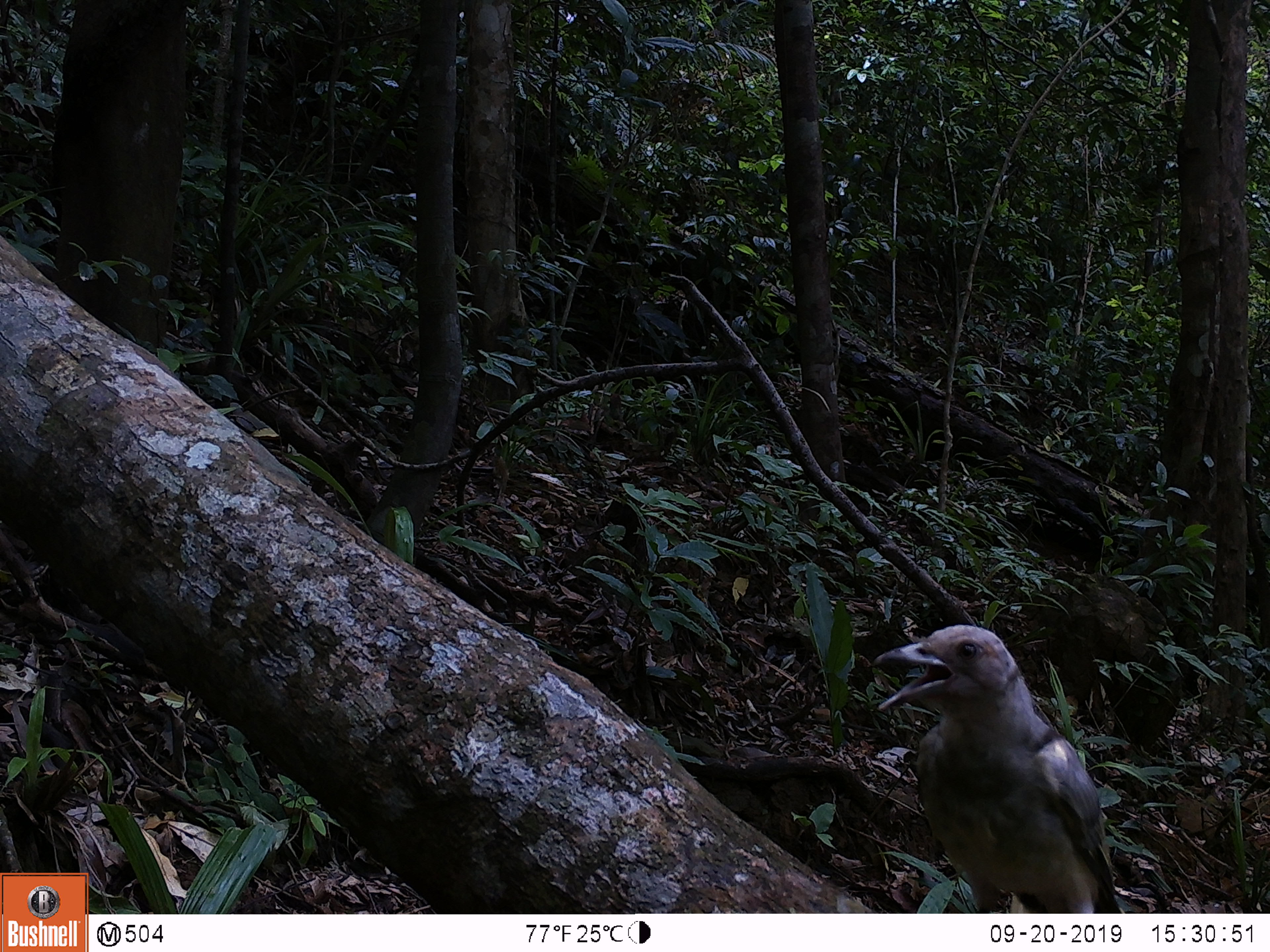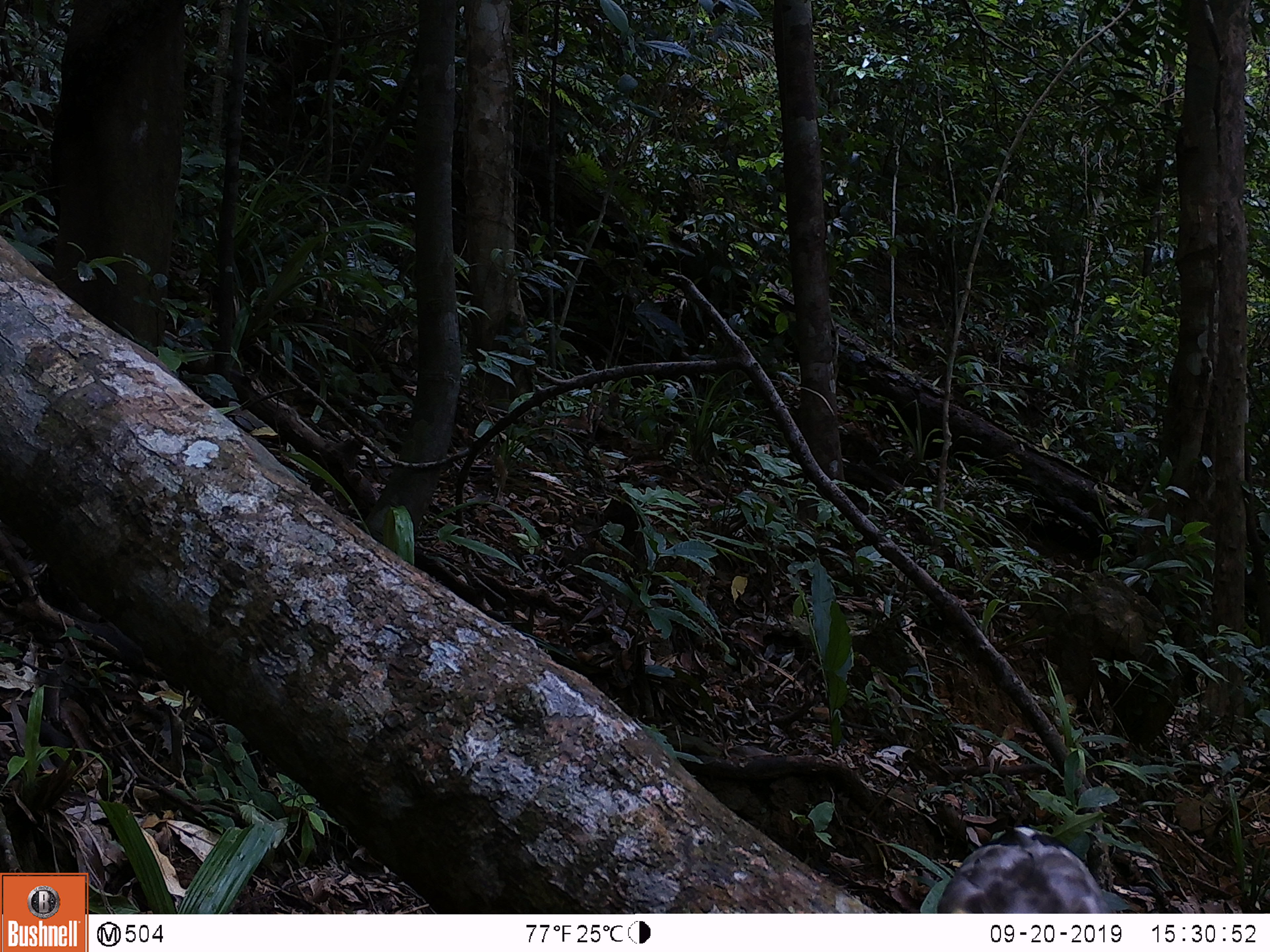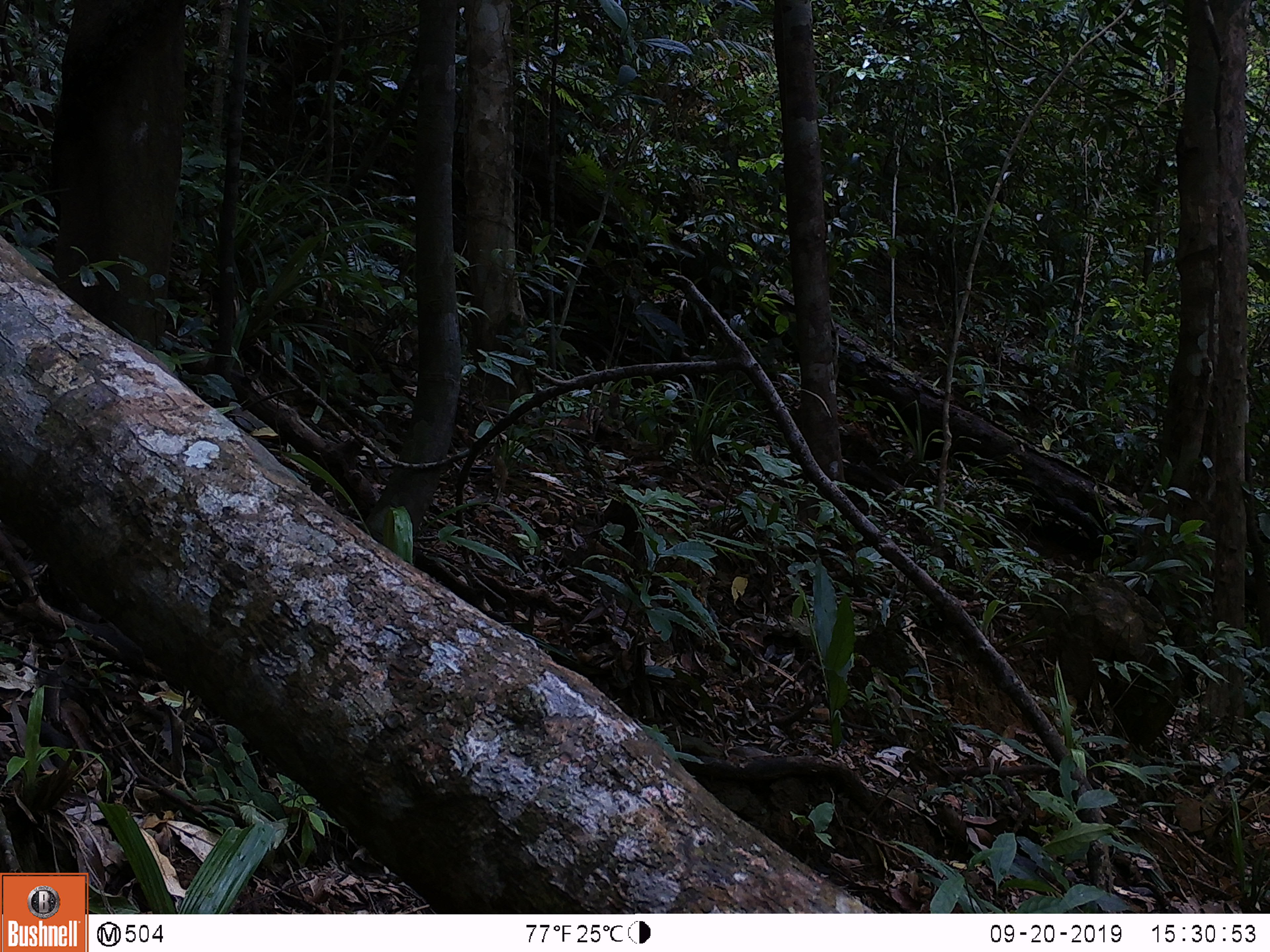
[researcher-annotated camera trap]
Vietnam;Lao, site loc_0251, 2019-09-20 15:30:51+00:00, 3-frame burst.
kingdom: Animalia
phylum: Chordata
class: Aves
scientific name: Aves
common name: bird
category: unidentified bird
Unidentified bird (bird) (Aves). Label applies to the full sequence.